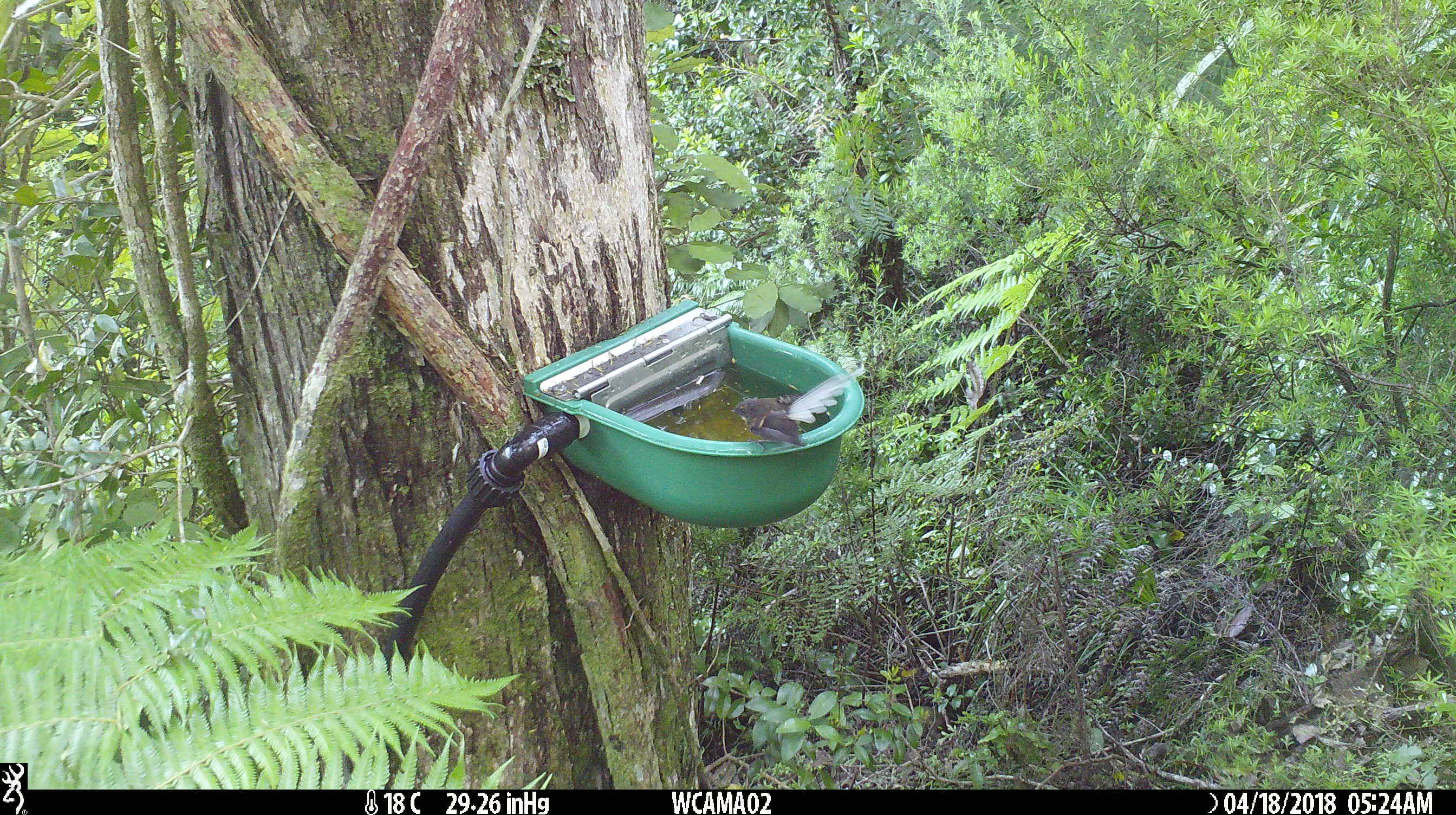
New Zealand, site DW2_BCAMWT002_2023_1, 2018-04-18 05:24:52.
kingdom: Animalia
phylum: Chordata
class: Aves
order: Passeriformes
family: Rhipiduridae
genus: Rhipidura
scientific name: Rhipidura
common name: fantails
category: fantail